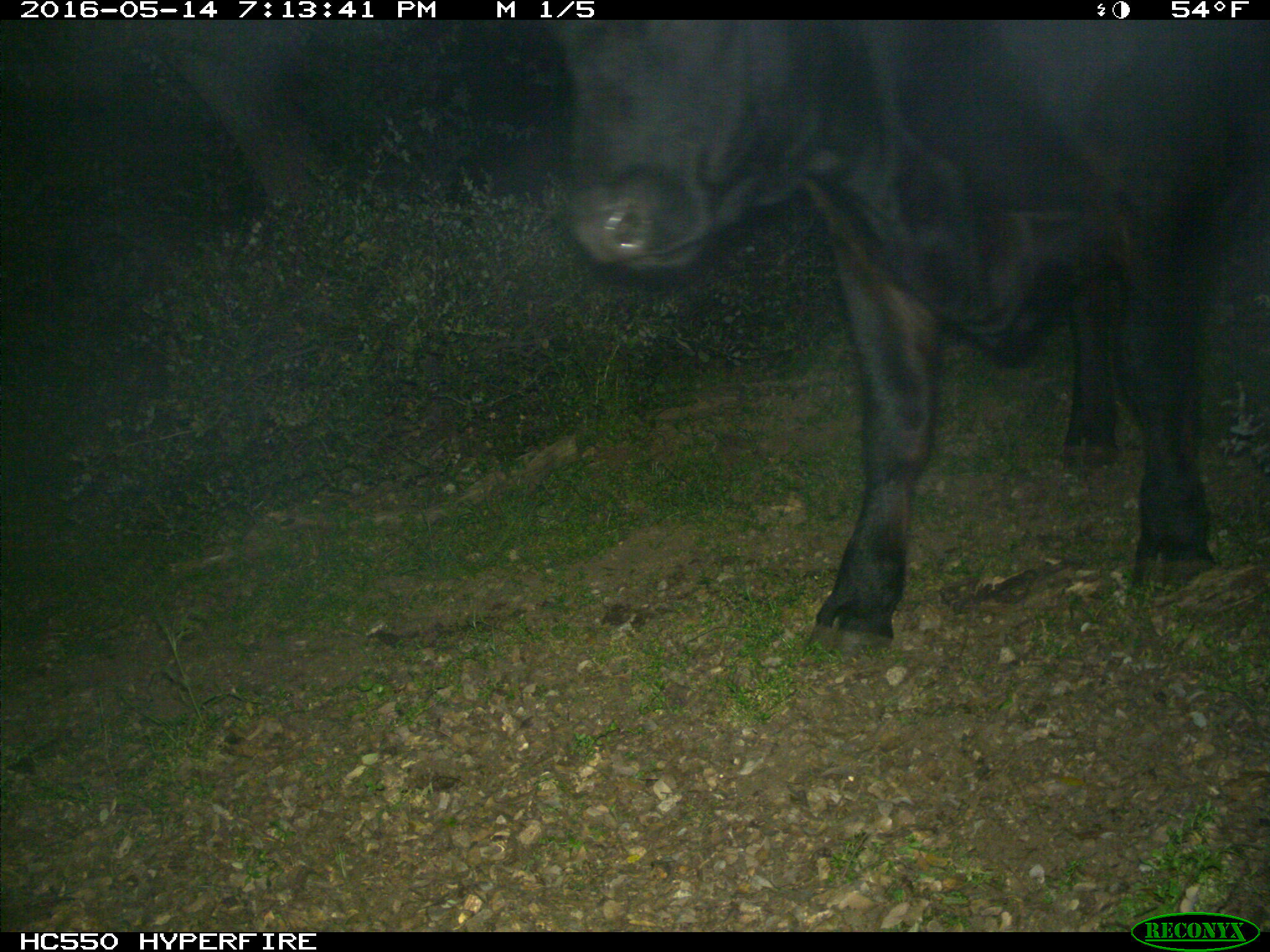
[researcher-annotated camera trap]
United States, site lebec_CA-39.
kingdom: Animalia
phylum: Chordata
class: Mammalia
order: Artiodactyla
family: Bovidae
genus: Bos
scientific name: Bos taurus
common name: domestic cow